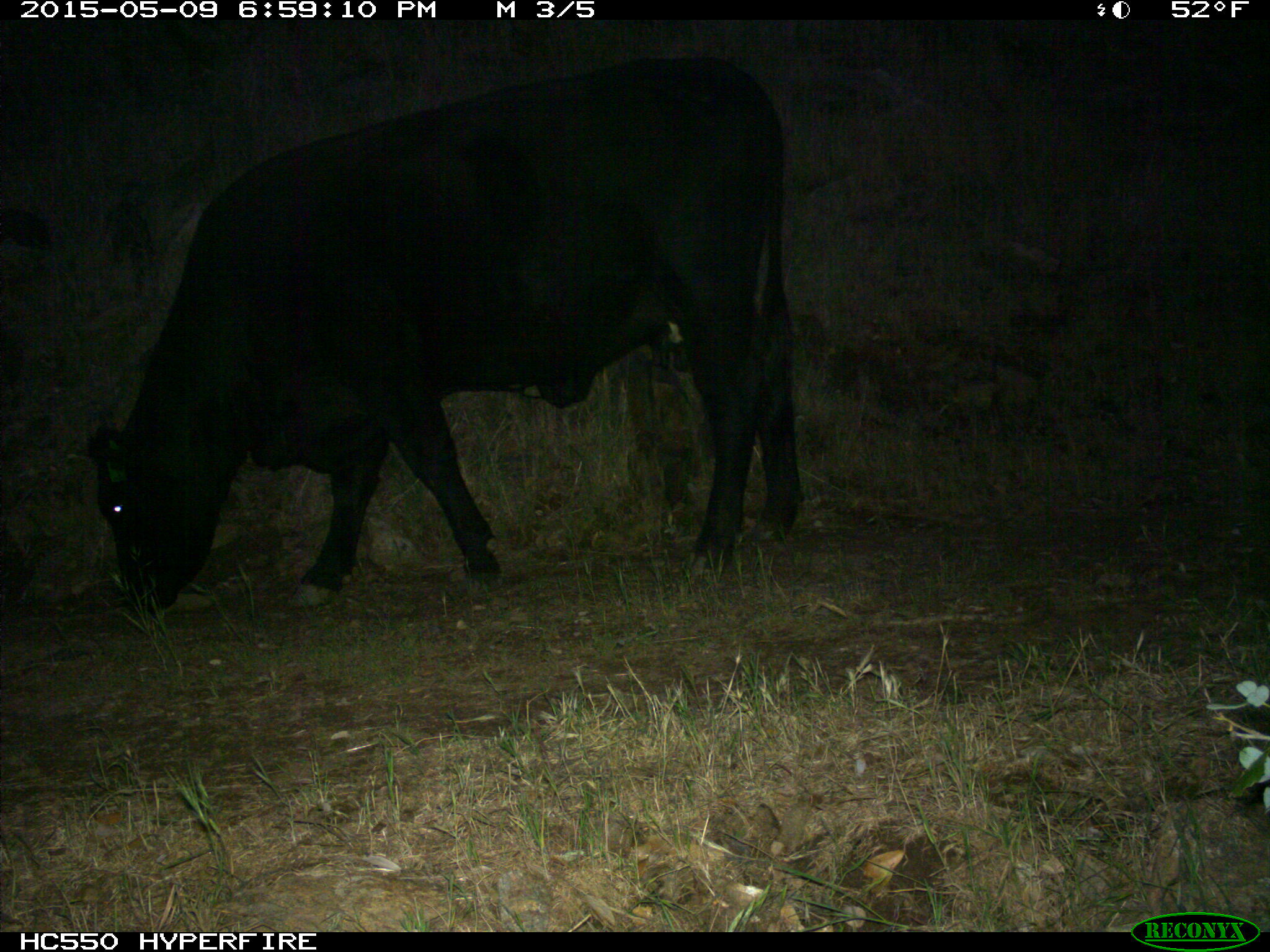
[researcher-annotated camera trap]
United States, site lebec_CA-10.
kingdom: Animalia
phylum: Chordata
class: Mammalia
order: Artiodactyla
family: Bovidae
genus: Bos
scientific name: Bos taurus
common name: domestic cow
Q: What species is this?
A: Bos taurus (domestic cow).